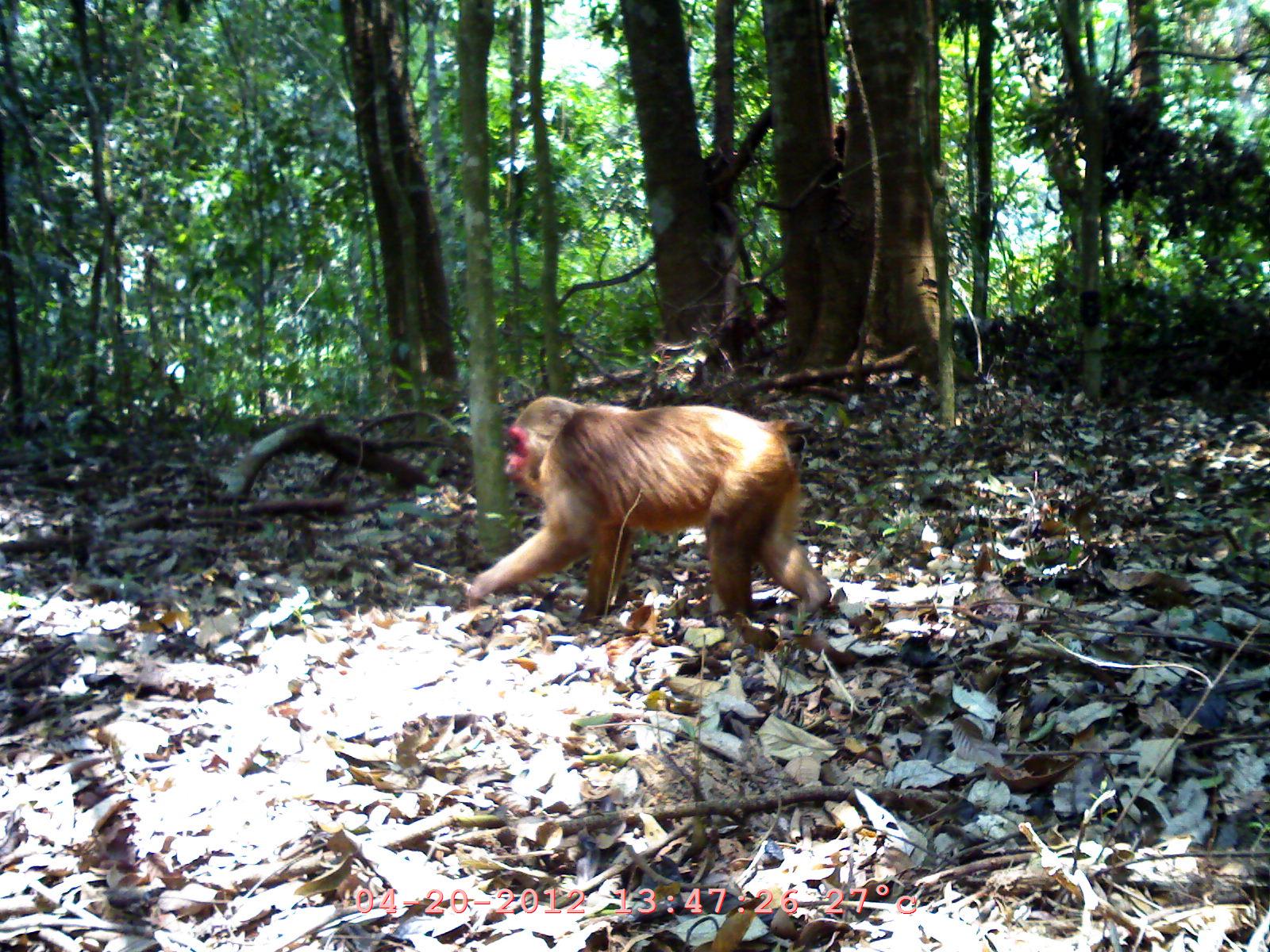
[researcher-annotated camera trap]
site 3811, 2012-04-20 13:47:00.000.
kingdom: Animalia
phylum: Chordata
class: Mammalia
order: Primates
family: Cercopithecidae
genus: Macaca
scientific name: Macaca arctoides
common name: stump-tailed macaque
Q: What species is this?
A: Macaca arctoides (stump-tailed macaque).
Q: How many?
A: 1.